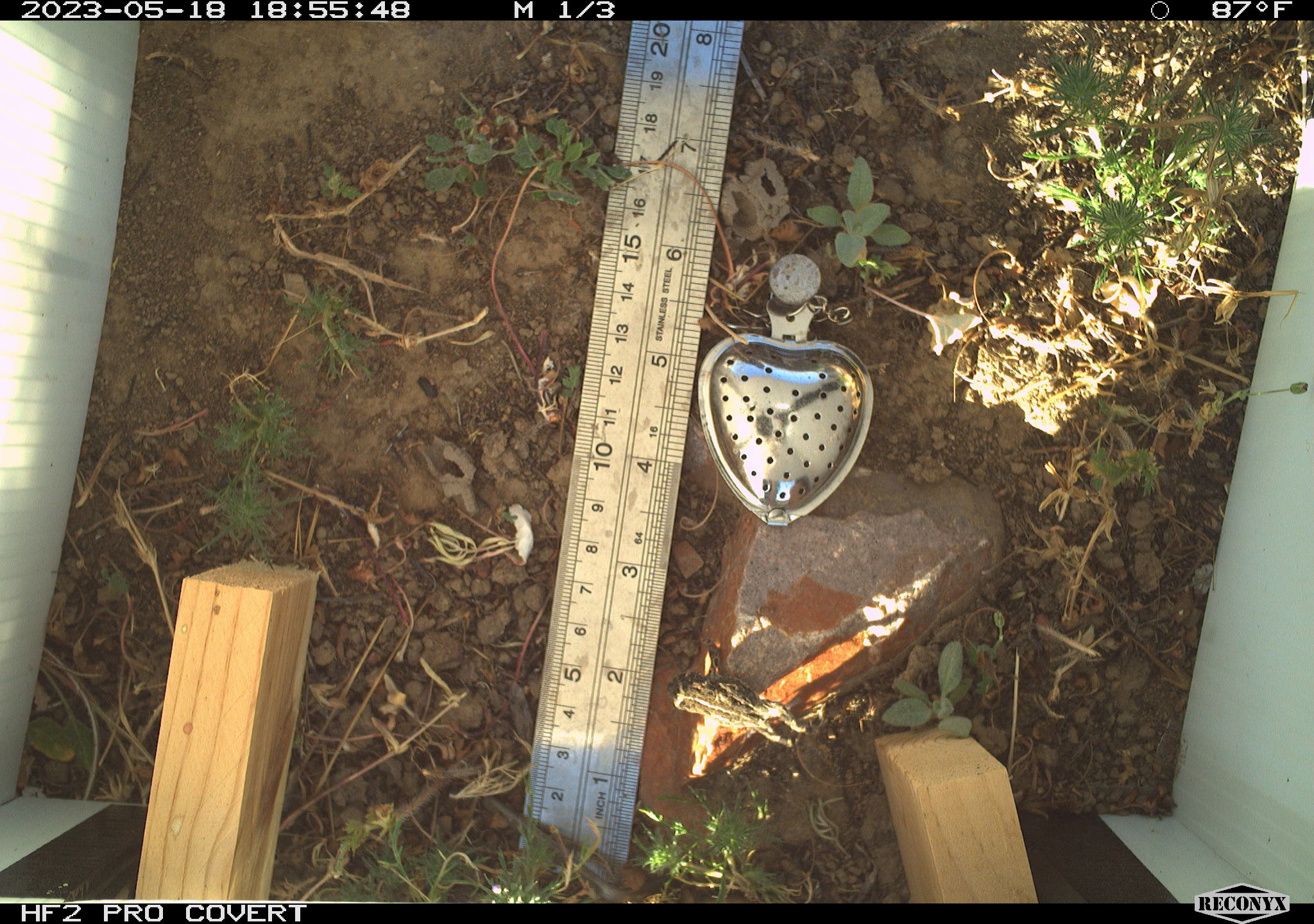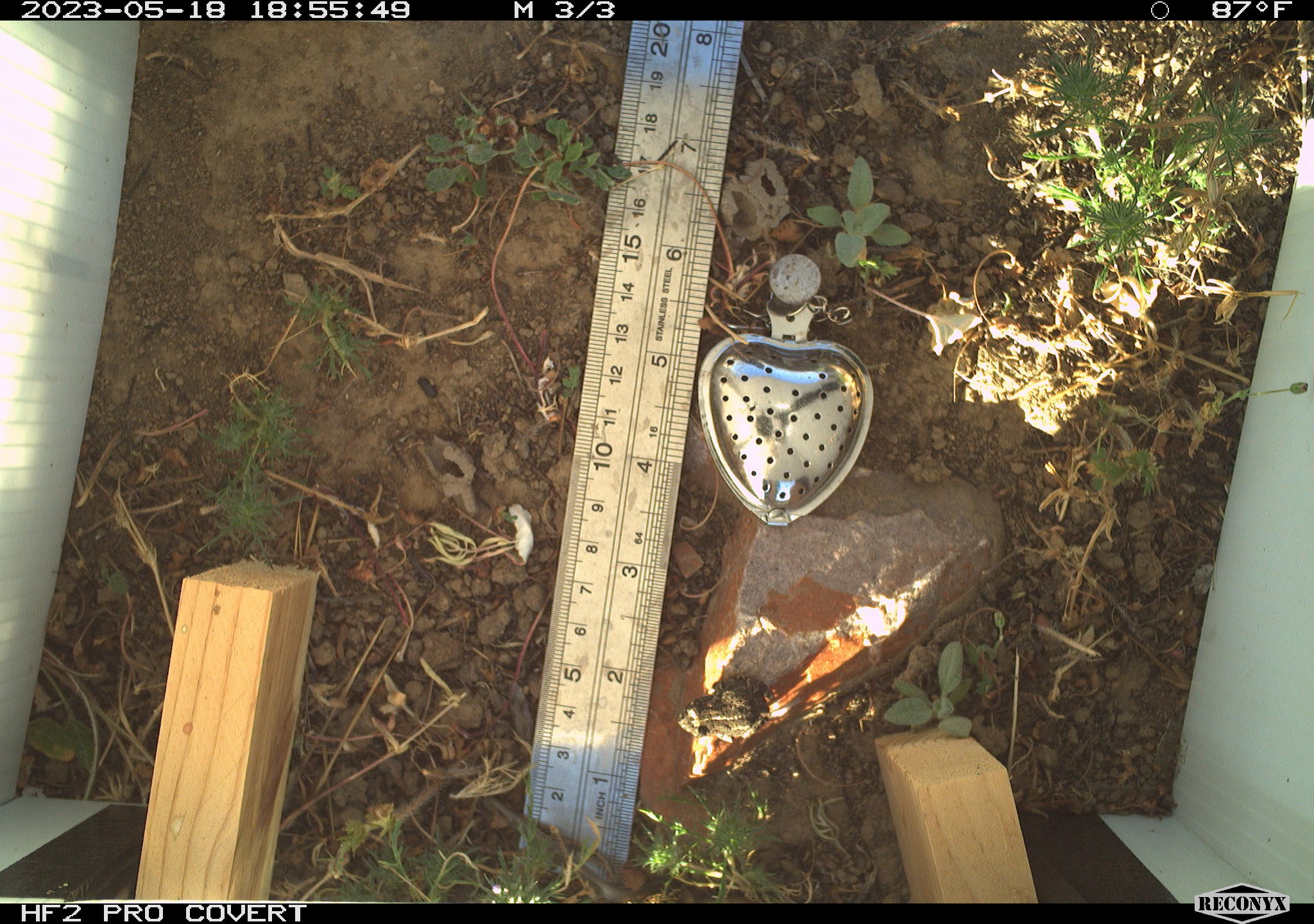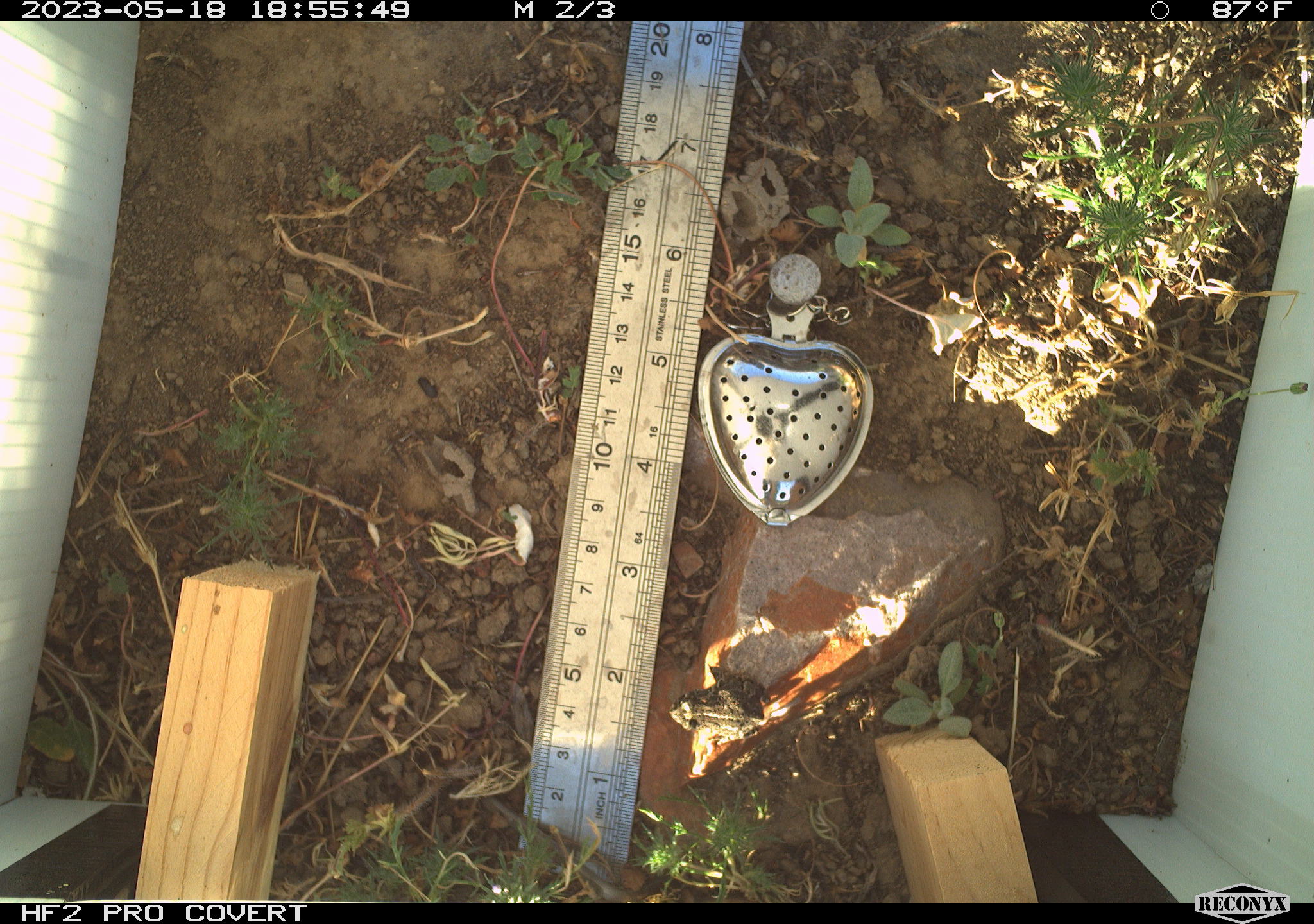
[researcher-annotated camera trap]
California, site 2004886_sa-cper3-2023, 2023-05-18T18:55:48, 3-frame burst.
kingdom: Animalia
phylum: Chordata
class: Amphibia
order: Anura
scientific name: Anura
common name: frogs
Frogs (Anura).